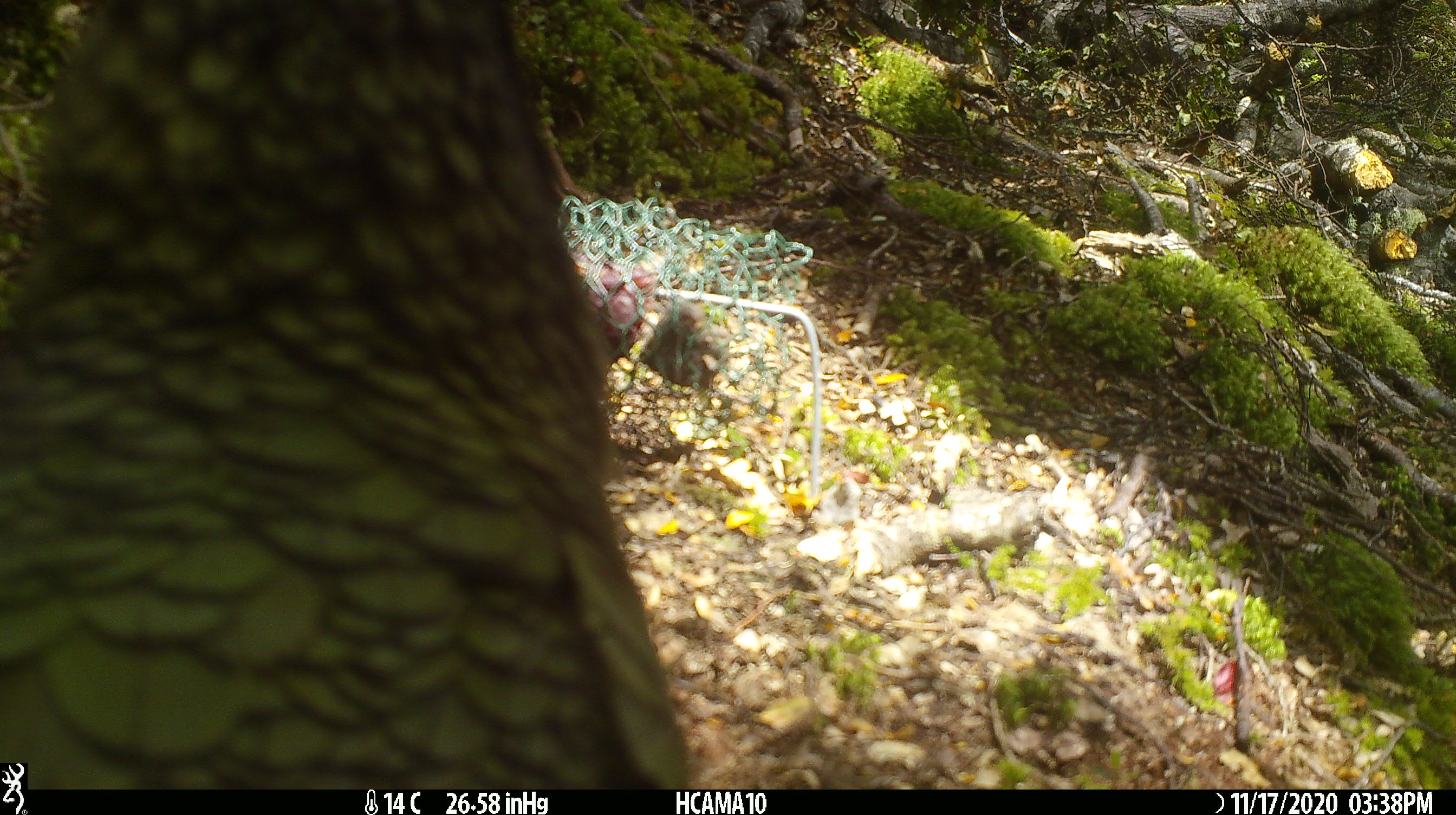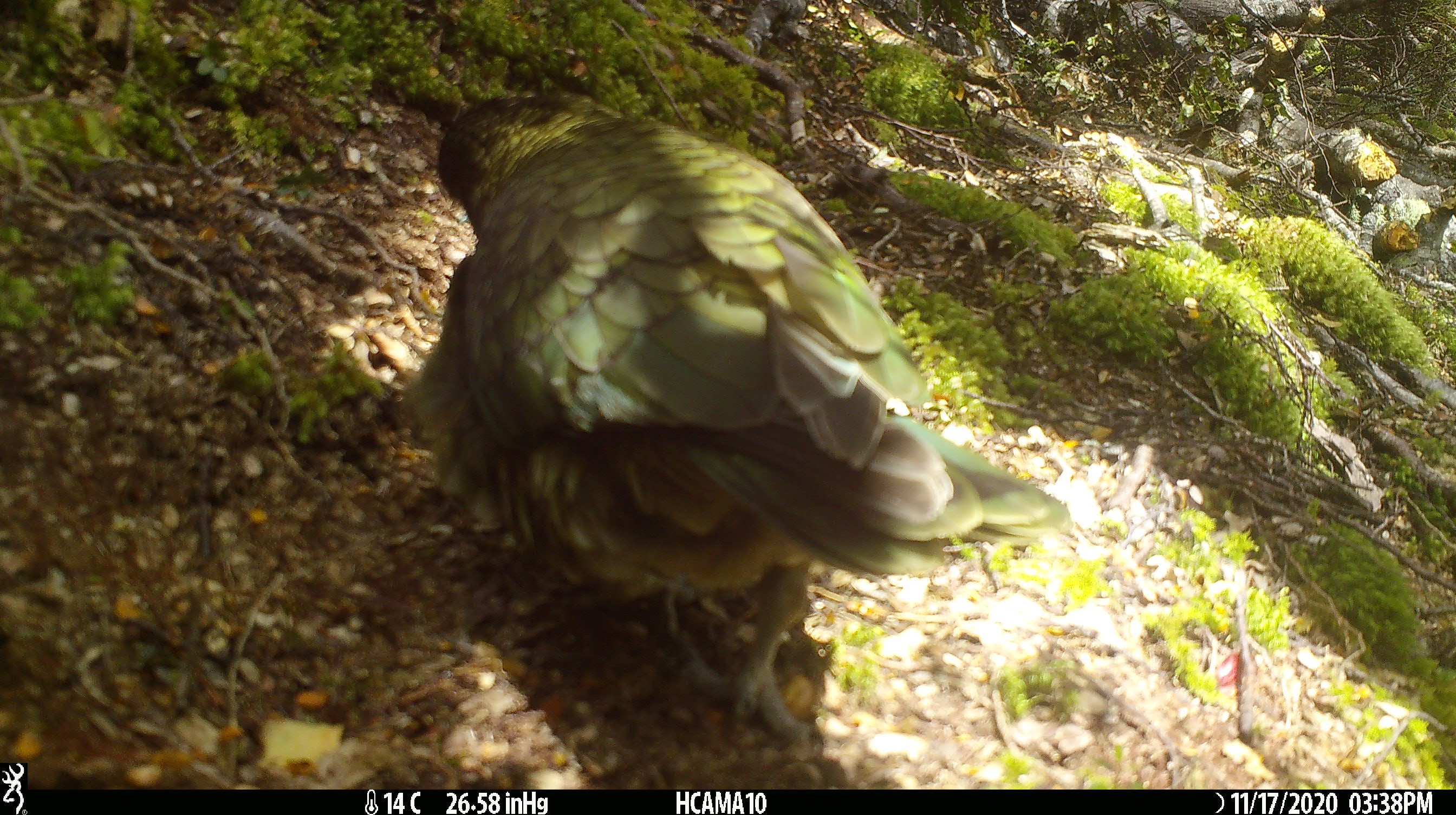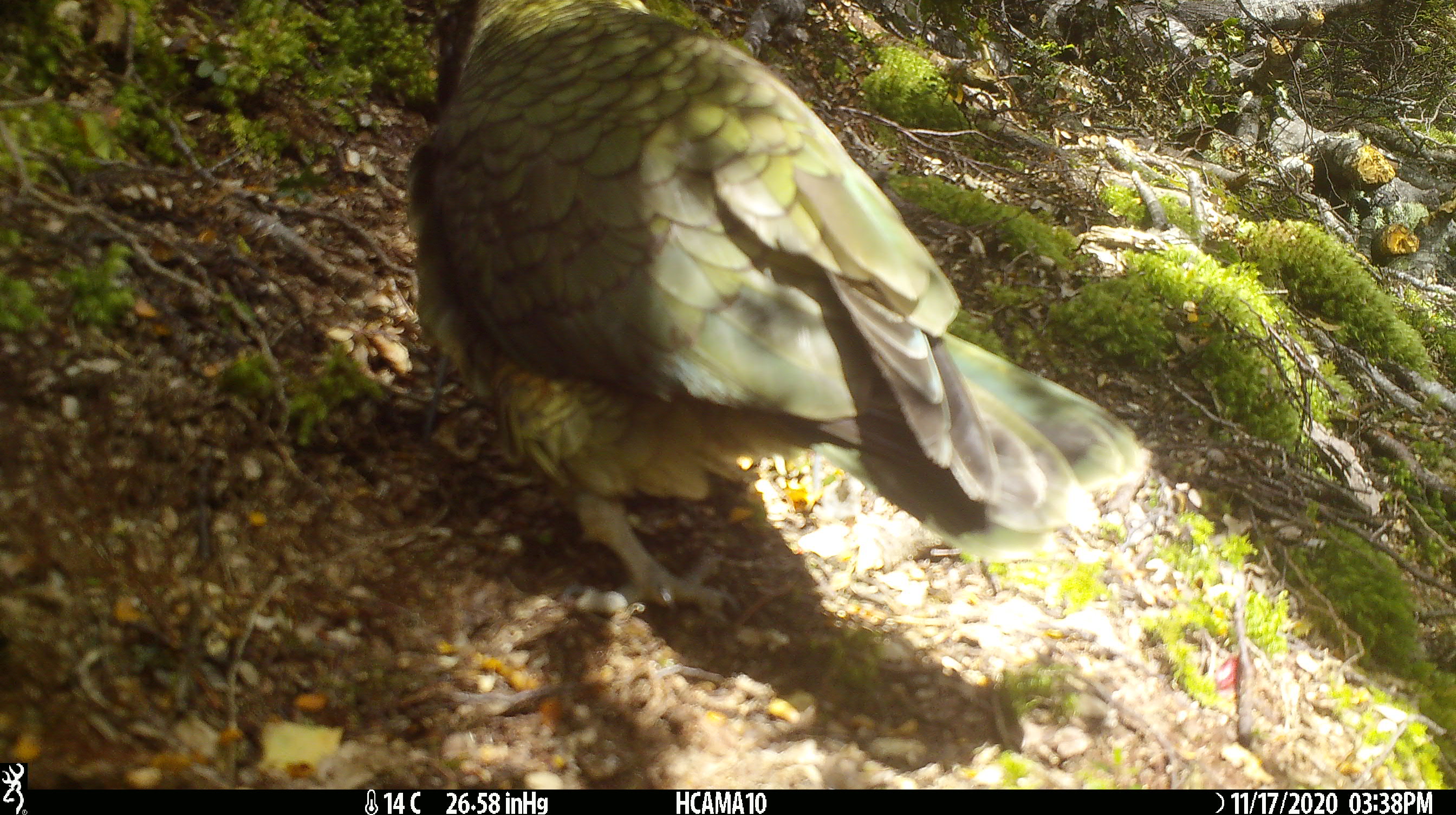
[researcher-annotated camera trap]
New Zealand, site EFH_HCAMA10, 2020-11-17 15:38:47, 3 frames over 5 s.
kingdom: Animalia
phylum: Chordata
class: Aves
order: Psittaciformes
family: Strigopidae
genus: Nestor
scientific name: Nestor notabilis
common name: kea